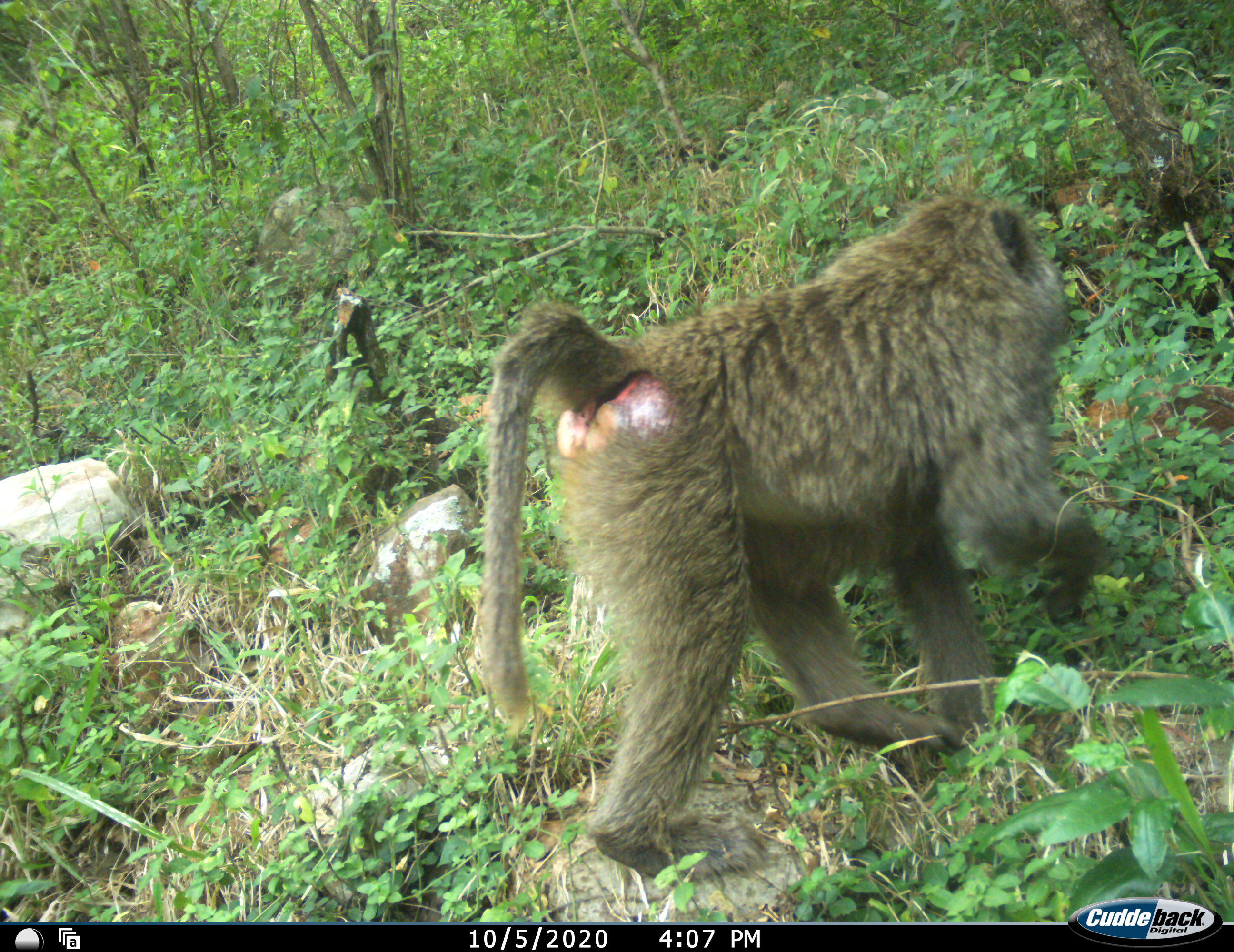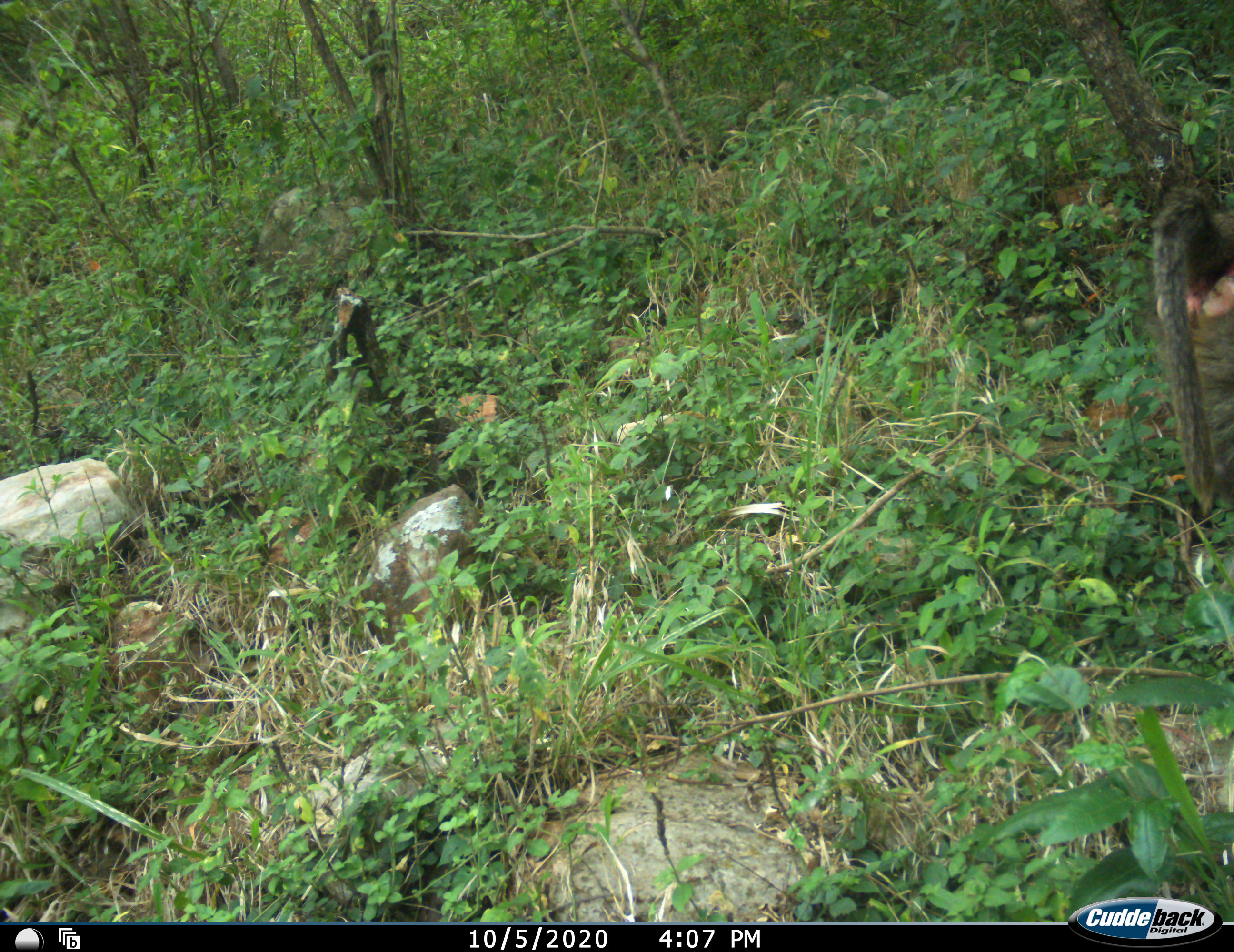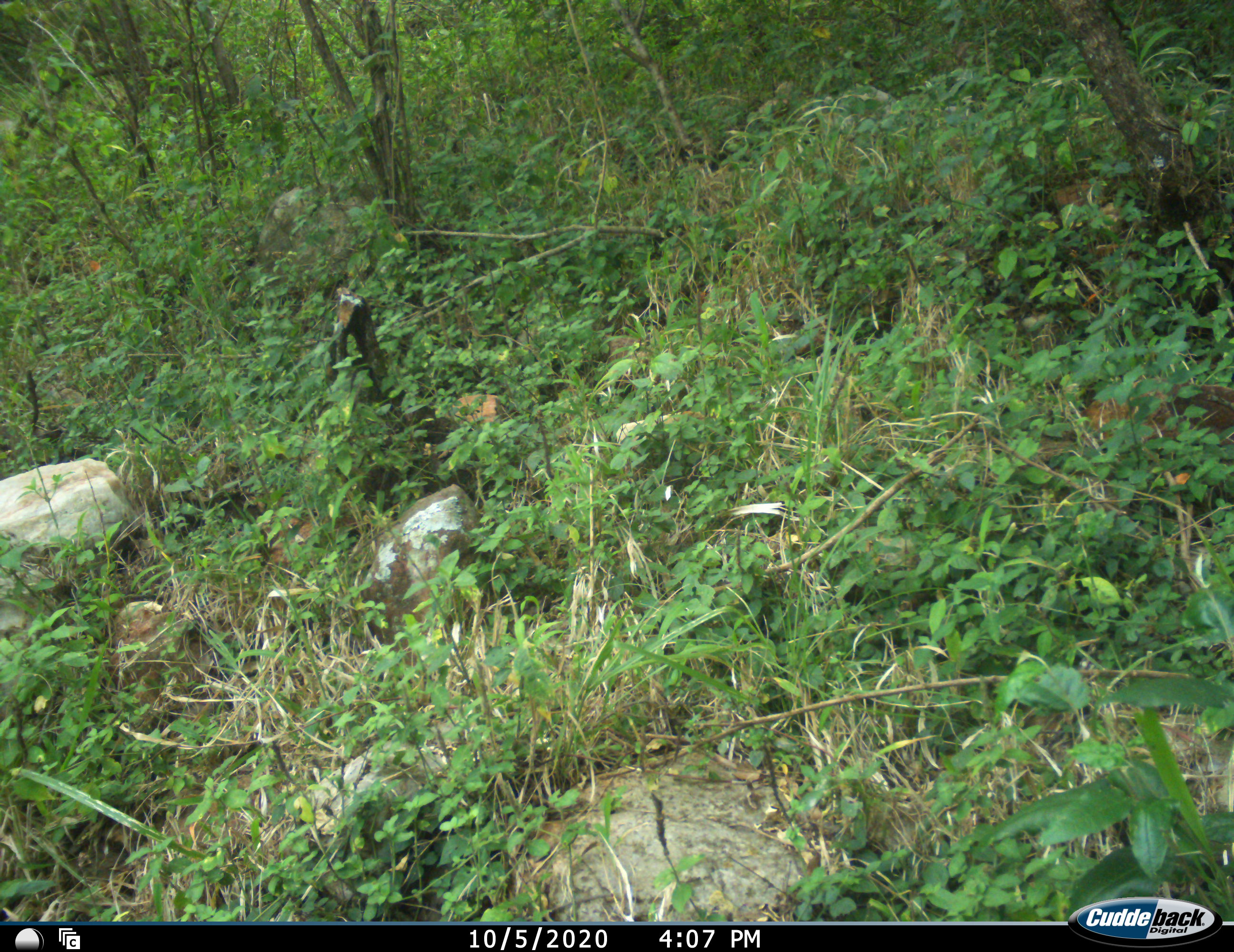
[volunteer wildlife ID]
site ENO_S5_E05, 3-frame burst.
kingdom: Animalia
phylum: Chordata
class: Mammalia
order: Primates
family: Cercopithecidae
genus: Papio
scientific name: Papio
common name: baboon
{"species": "baboon (Papio)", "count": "1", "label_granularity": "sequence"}